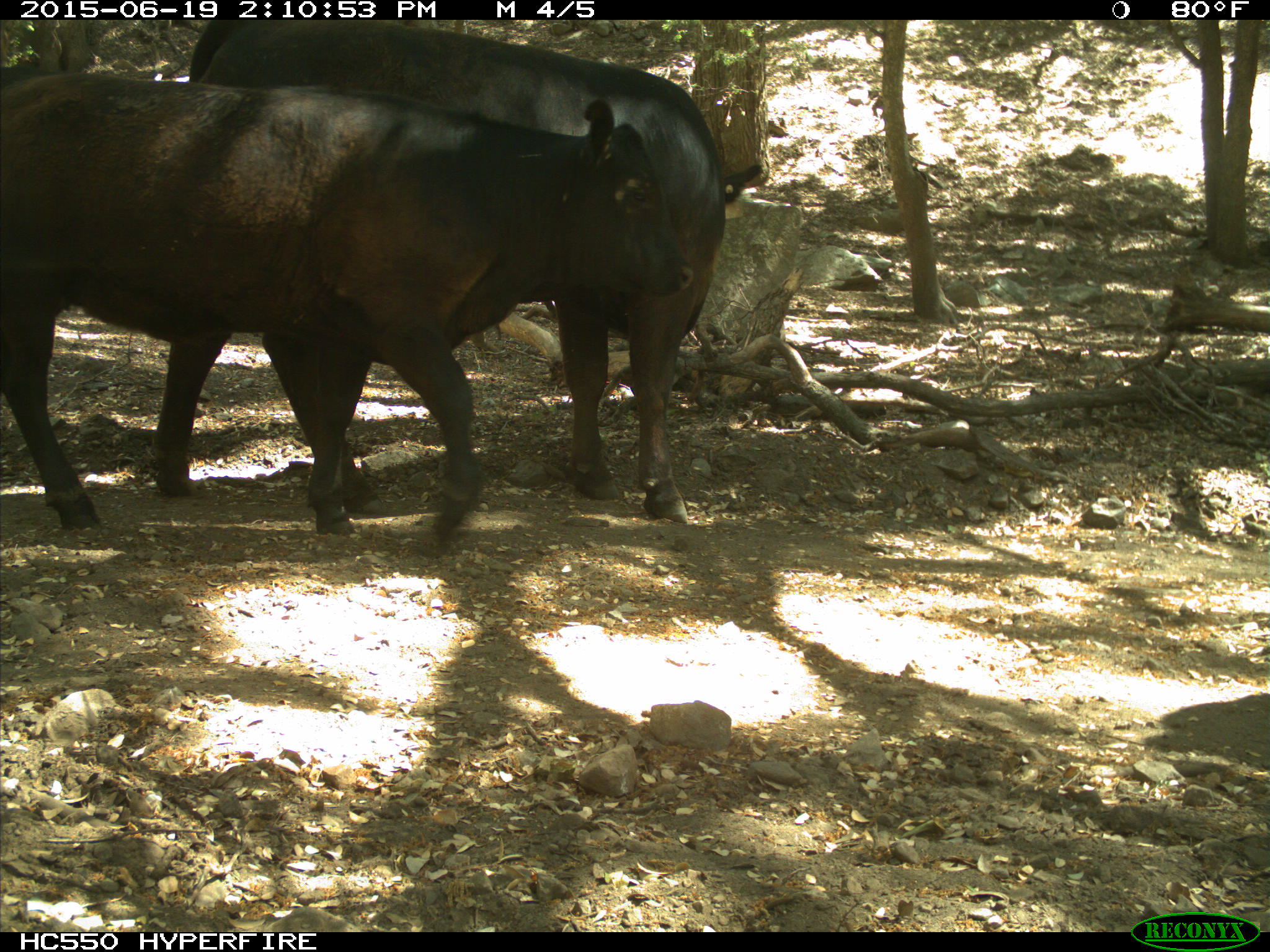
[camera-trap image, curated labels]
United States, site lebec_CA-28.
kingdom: Animalia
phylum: Chordata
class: Mammalia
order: Artiodactyla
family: Bovidae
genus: Bos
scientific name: Bos taurus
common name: domestic cow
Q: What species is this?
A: Bos taurus (domestic cow).